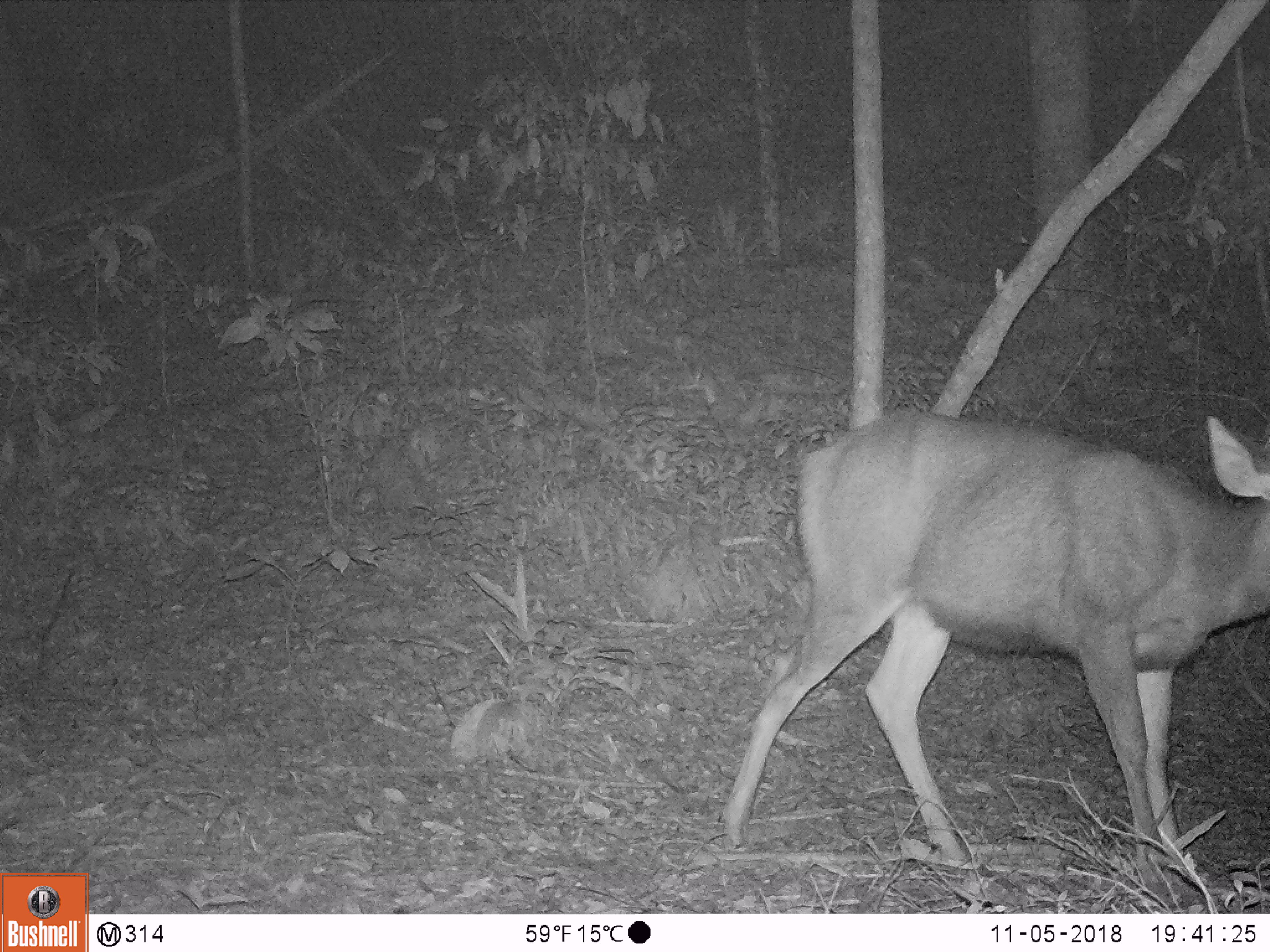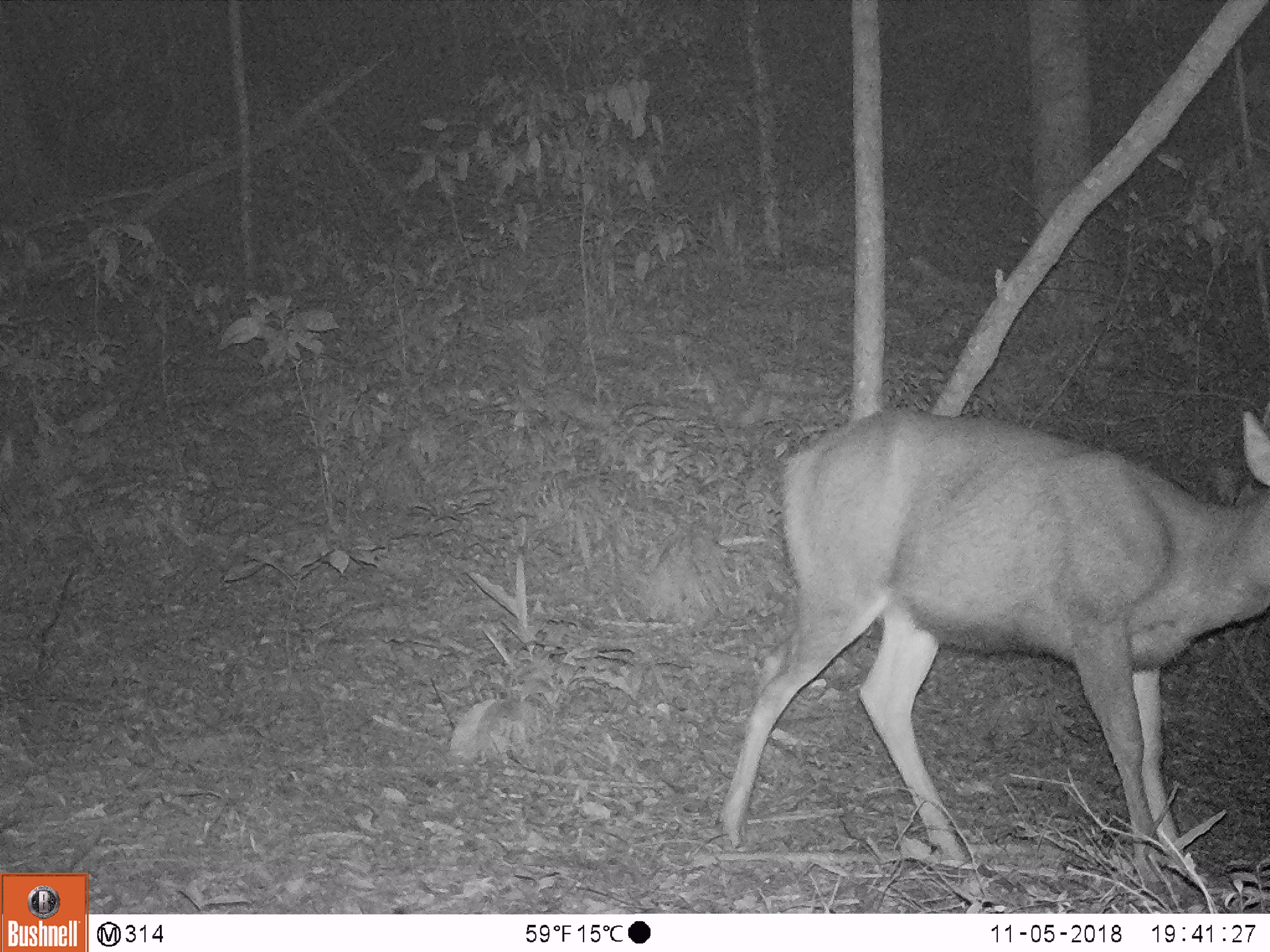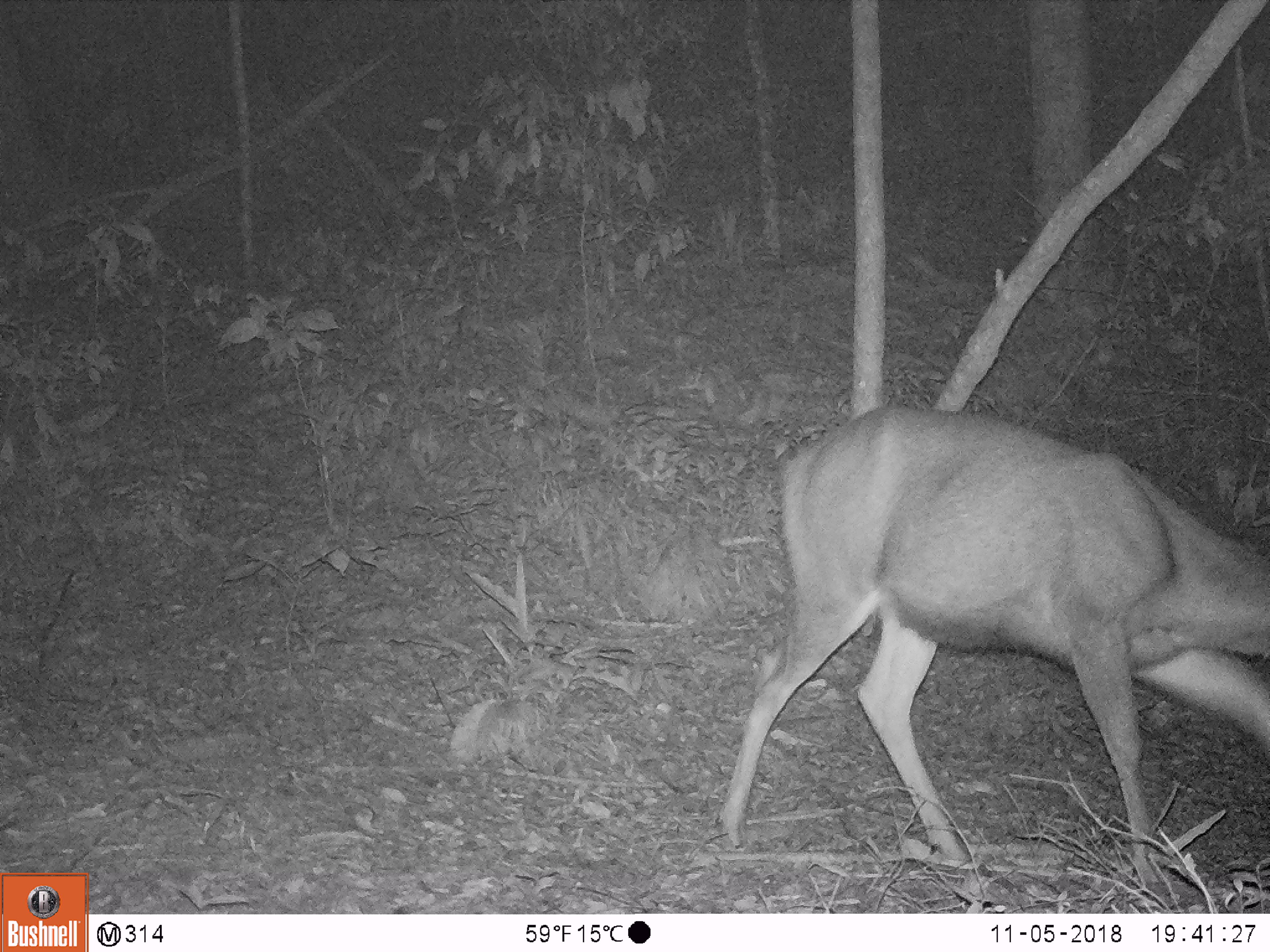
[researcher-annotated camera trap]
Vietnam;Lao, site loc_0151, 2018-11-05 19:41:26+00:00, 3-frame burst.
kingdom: Animalia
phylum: Chordata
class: Mammalia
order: Artiodactyla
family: Cervidae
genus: Rusa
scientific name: Rusa unicolor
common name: sambar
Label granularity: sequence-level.